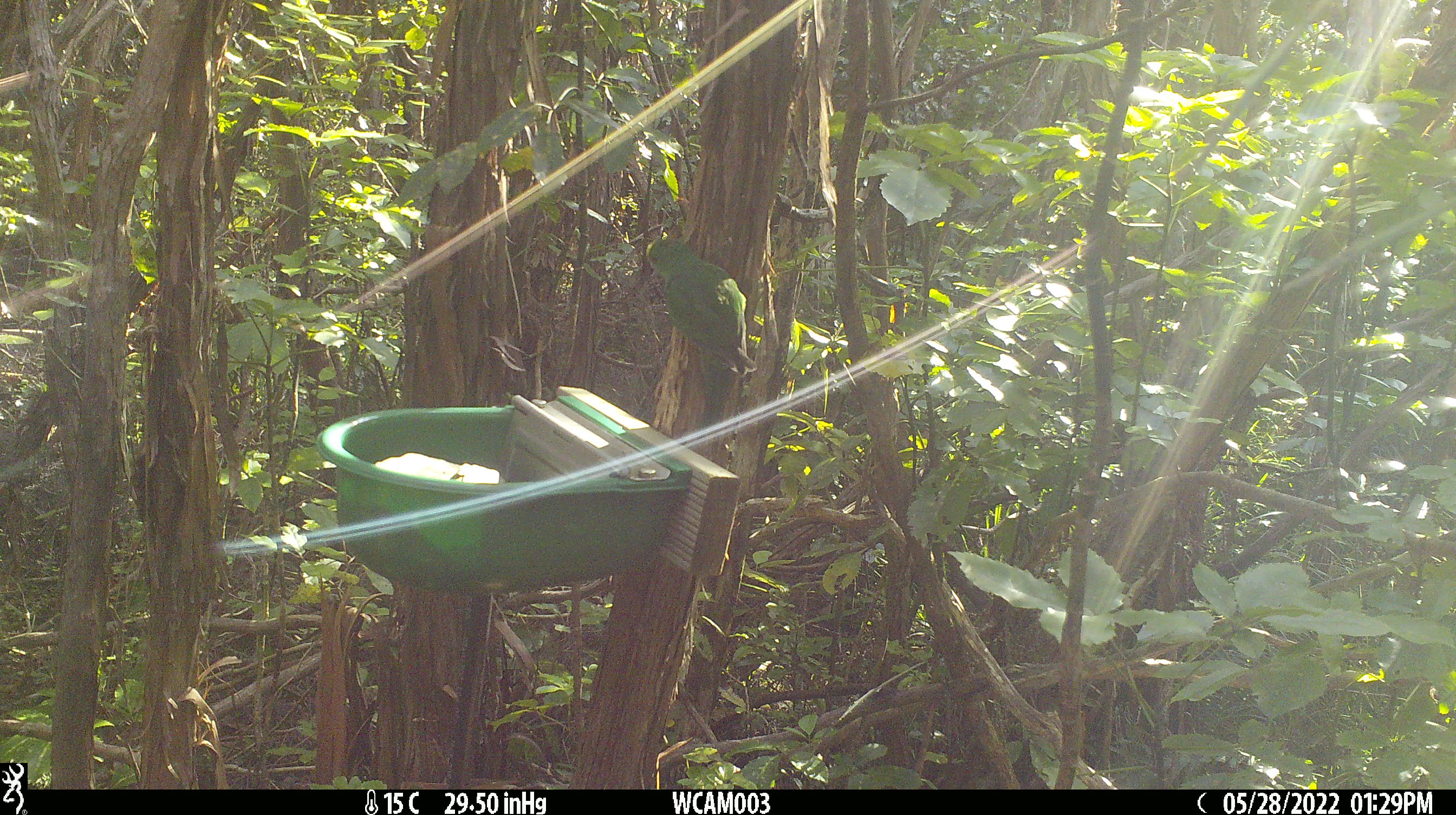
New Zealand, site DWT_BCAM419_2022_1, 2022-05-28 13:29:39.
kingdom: Animalia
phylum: Chordata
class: Aves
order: Psittaciformes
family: Psittaculidae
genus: Cyanoramphus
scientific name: Cyanoramphus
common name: parakeet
Parakeet (Cyanoramphus).